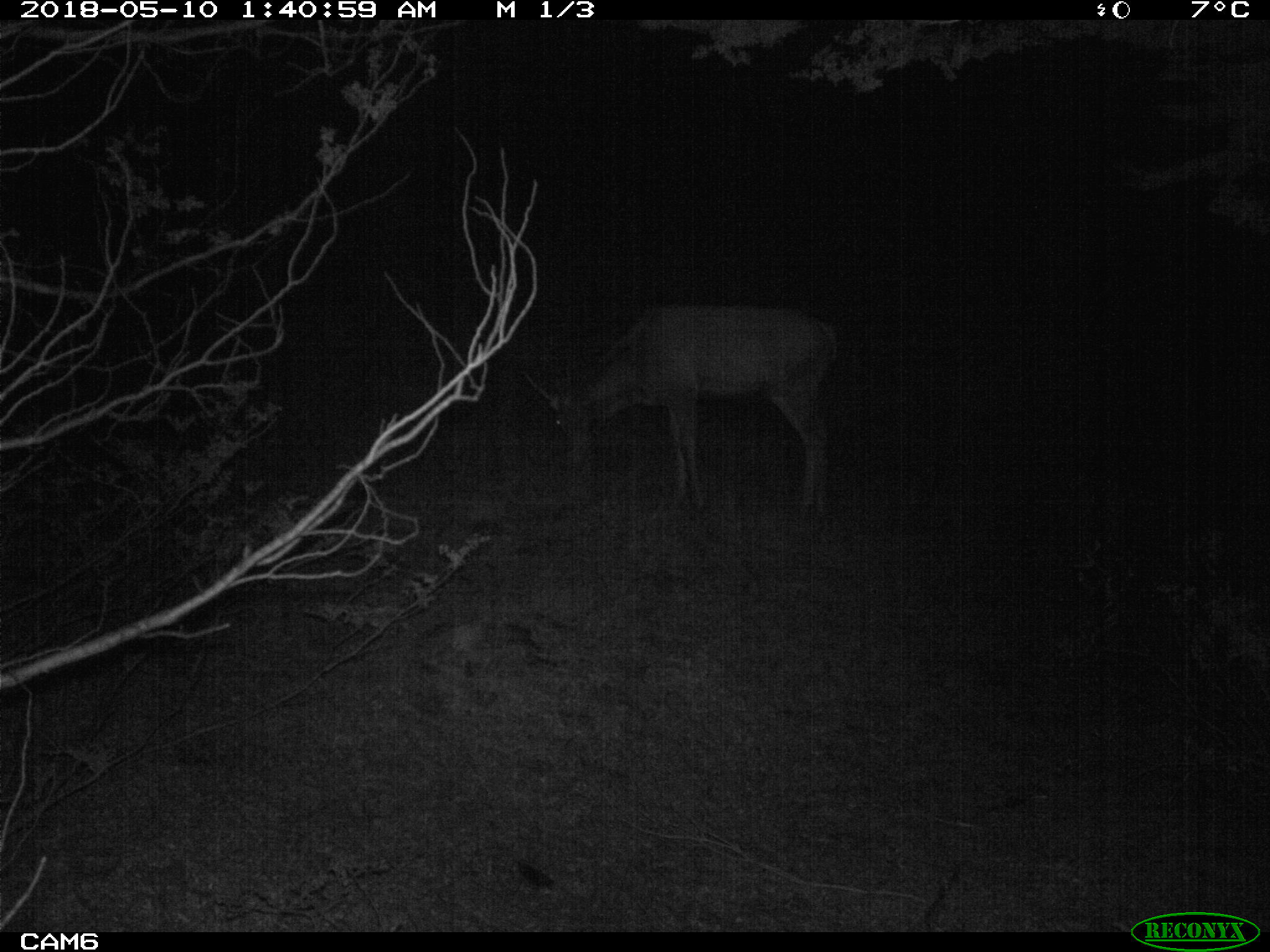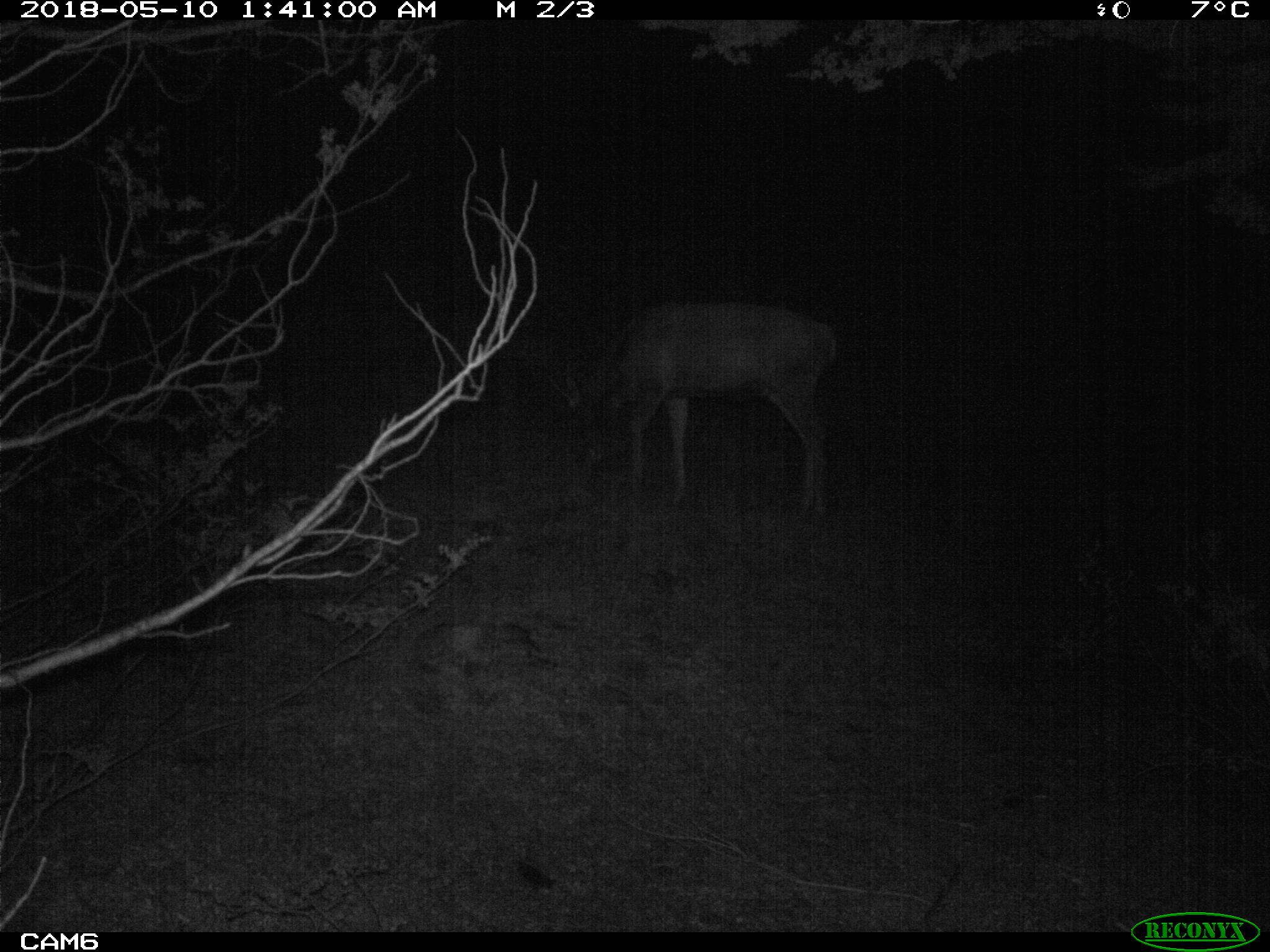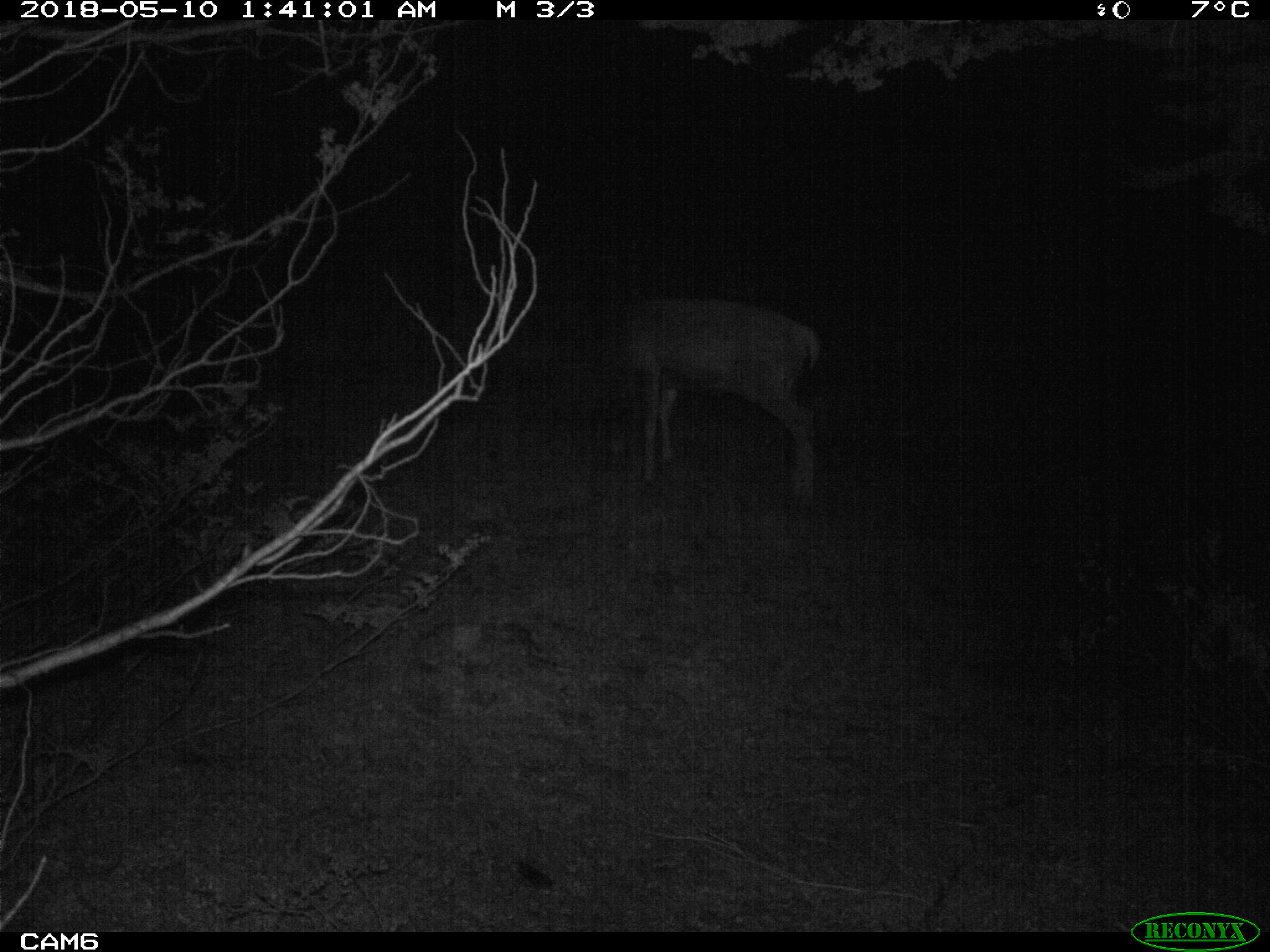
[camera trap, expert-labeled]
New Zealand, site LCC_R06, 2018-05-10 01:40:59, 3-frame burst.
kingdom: Animalia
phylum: Chordata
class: Mammalia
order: Artiodactyla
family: Cervidae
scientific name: Cervidae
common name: deer